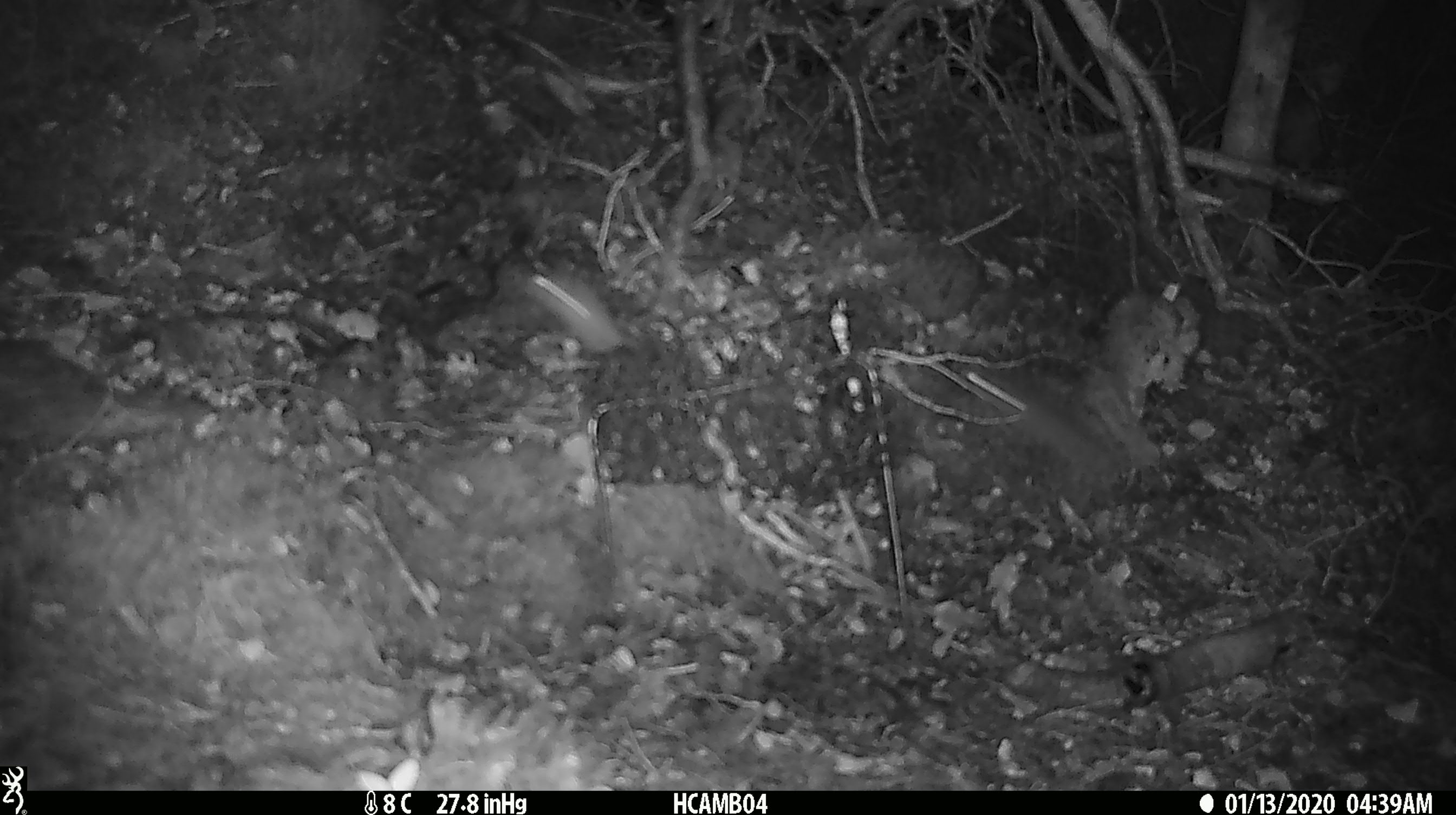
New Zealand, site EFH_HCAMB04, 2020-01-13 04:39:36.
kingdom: Animalia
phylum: Chordata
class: Mammalia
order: Rodentia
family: Muridae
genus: Mus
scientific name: Mus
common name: mouse